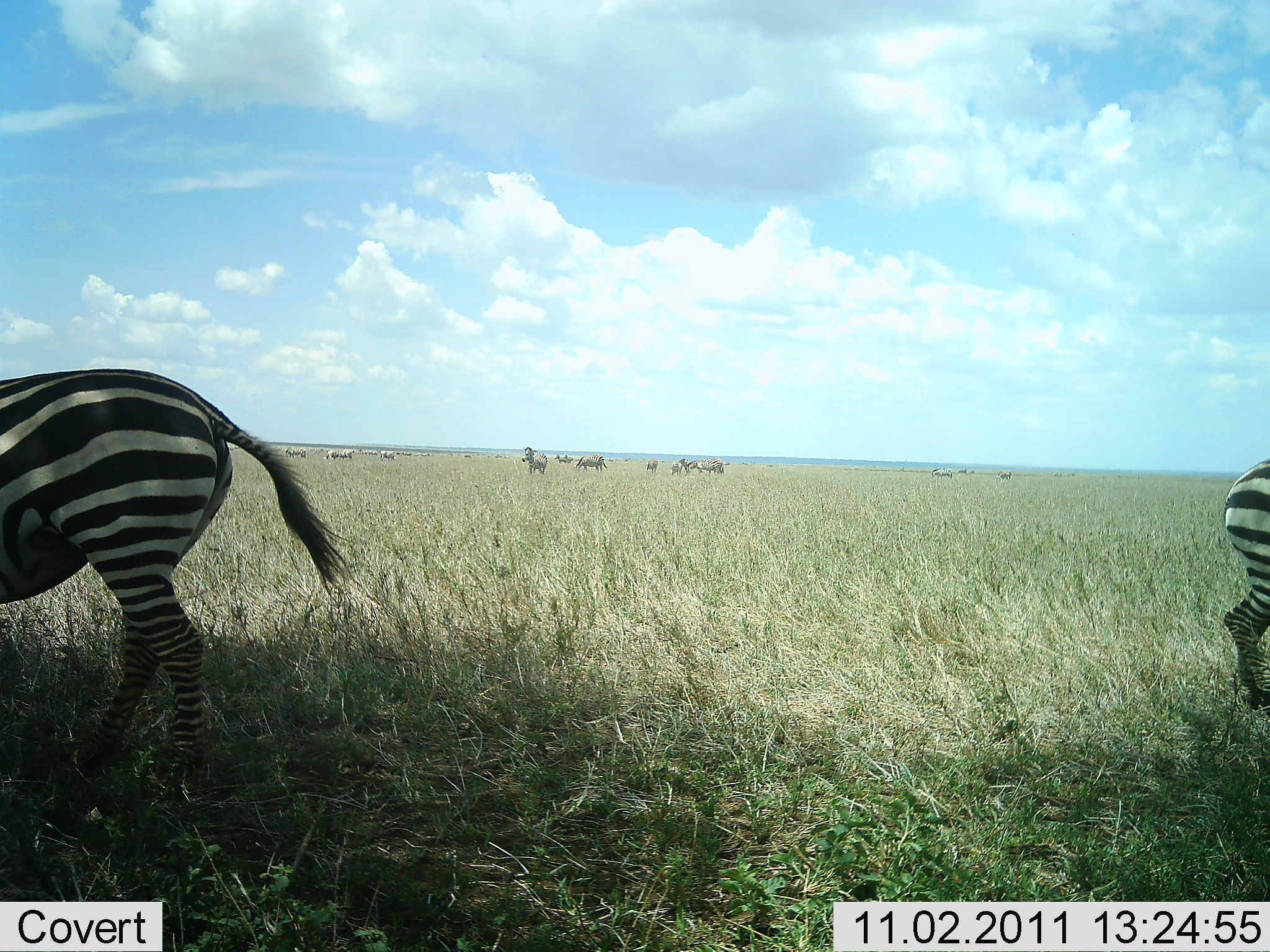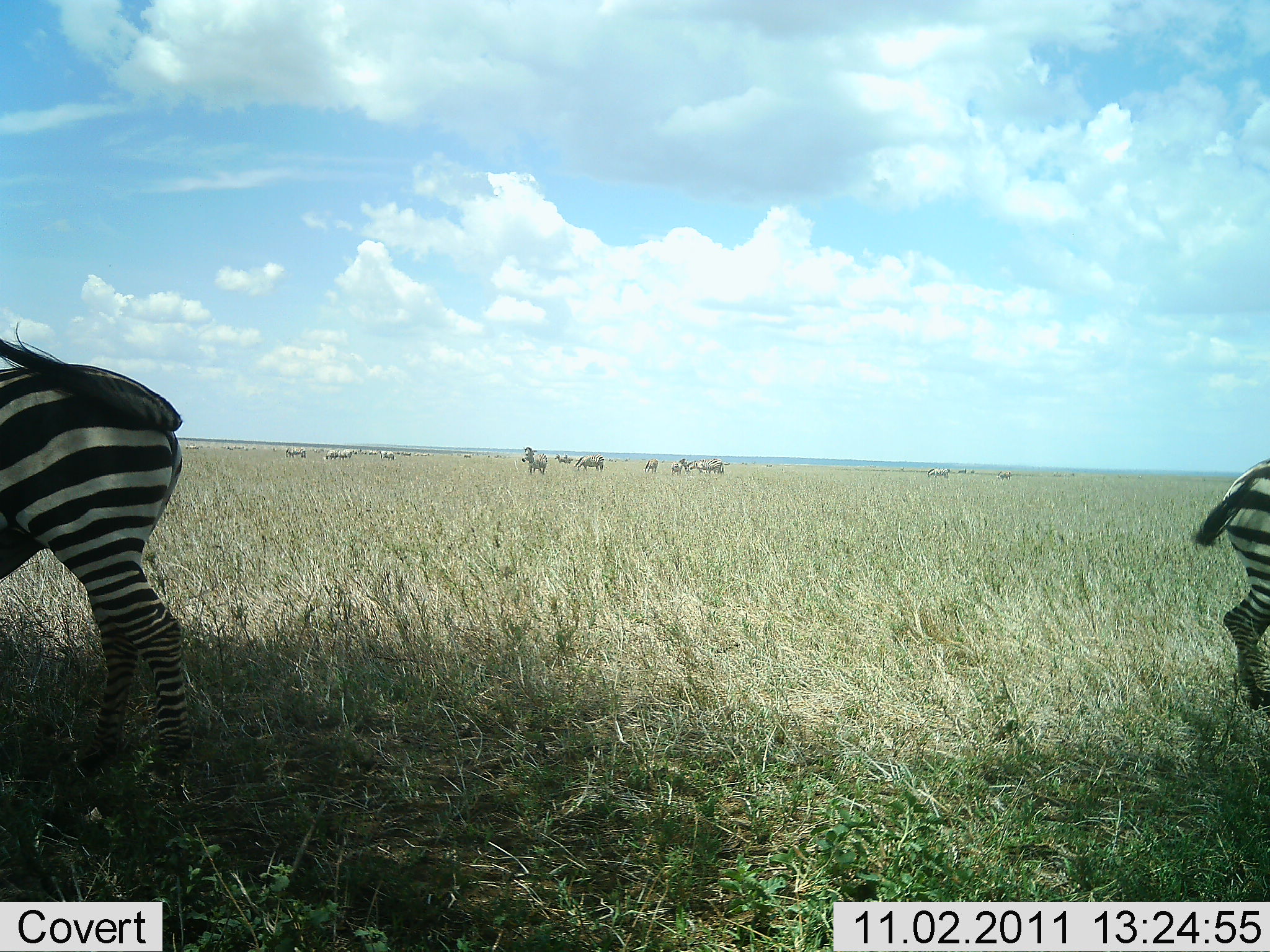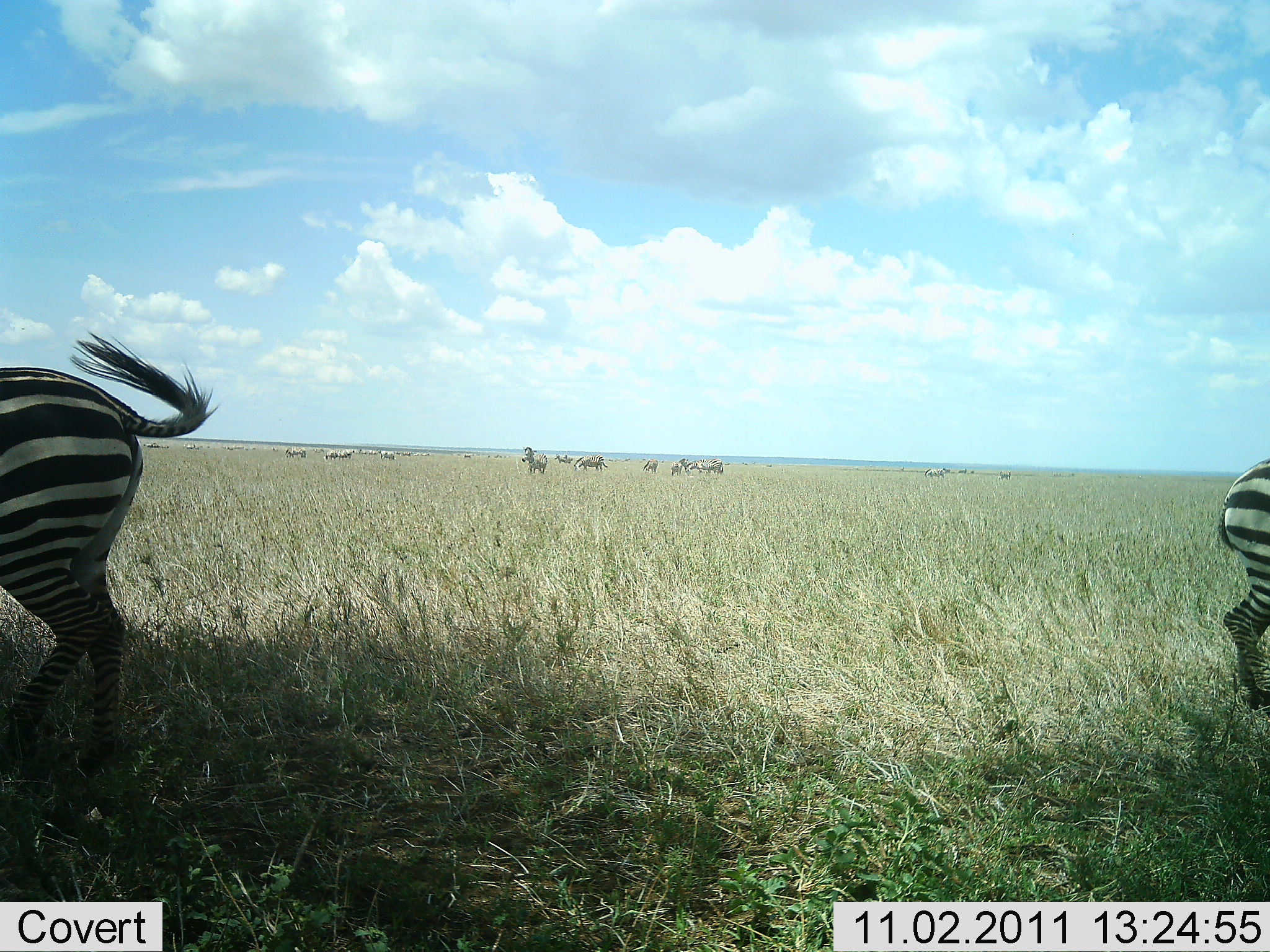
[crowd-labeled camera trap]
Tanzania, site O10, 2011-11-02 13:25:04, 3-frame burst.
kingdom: Animalia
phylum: Chordata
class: Mammalia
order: Perissodactyla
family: Equidae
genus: Equus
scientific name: Equus quagga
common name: plains zebra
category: zebra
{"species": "zebra (plains zebra) (Equus quagga)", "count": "11-50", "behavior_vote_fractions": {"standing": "59%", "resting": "0%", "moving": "65%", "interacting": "12%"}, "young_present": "0%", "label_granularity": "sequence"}